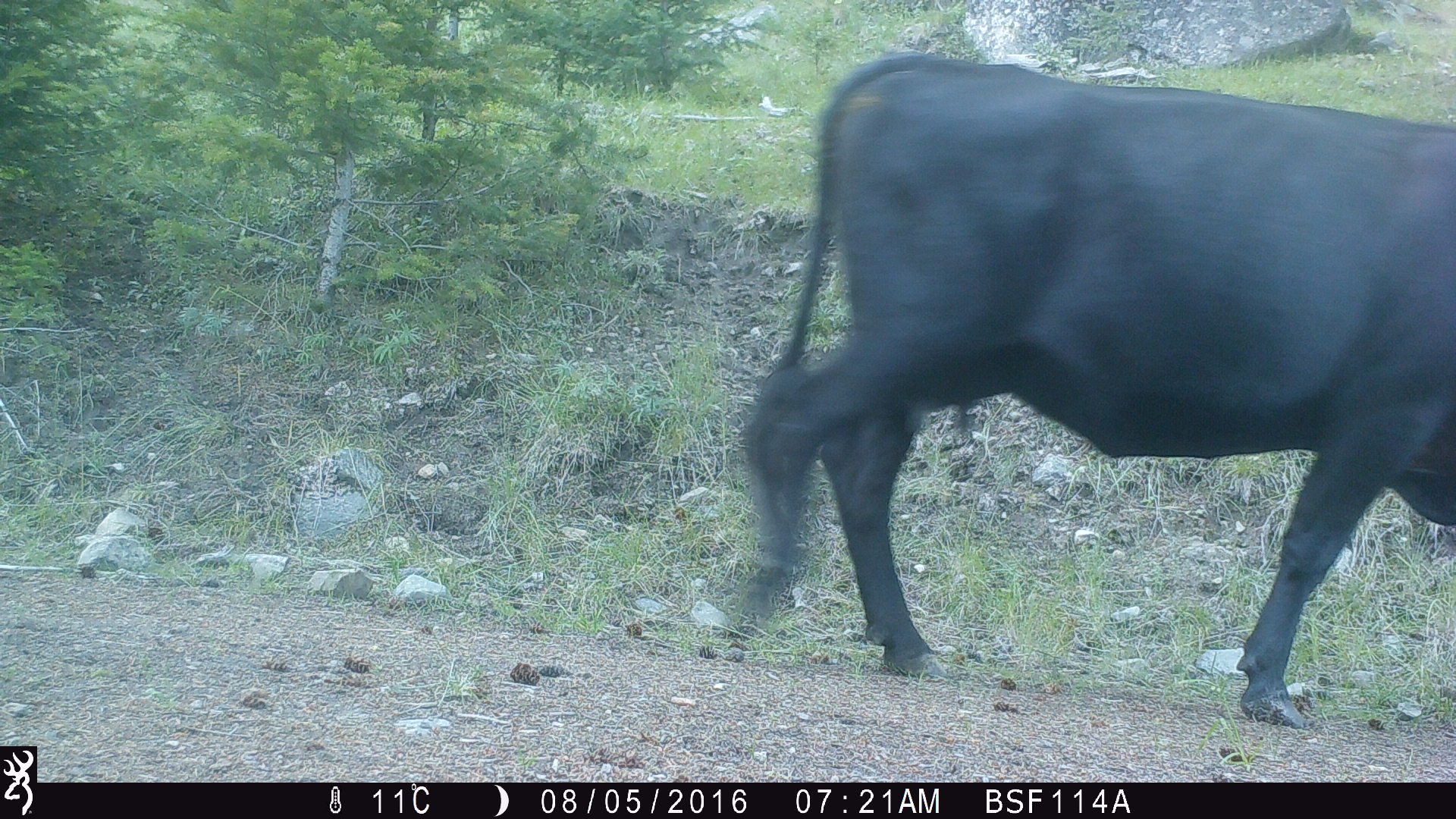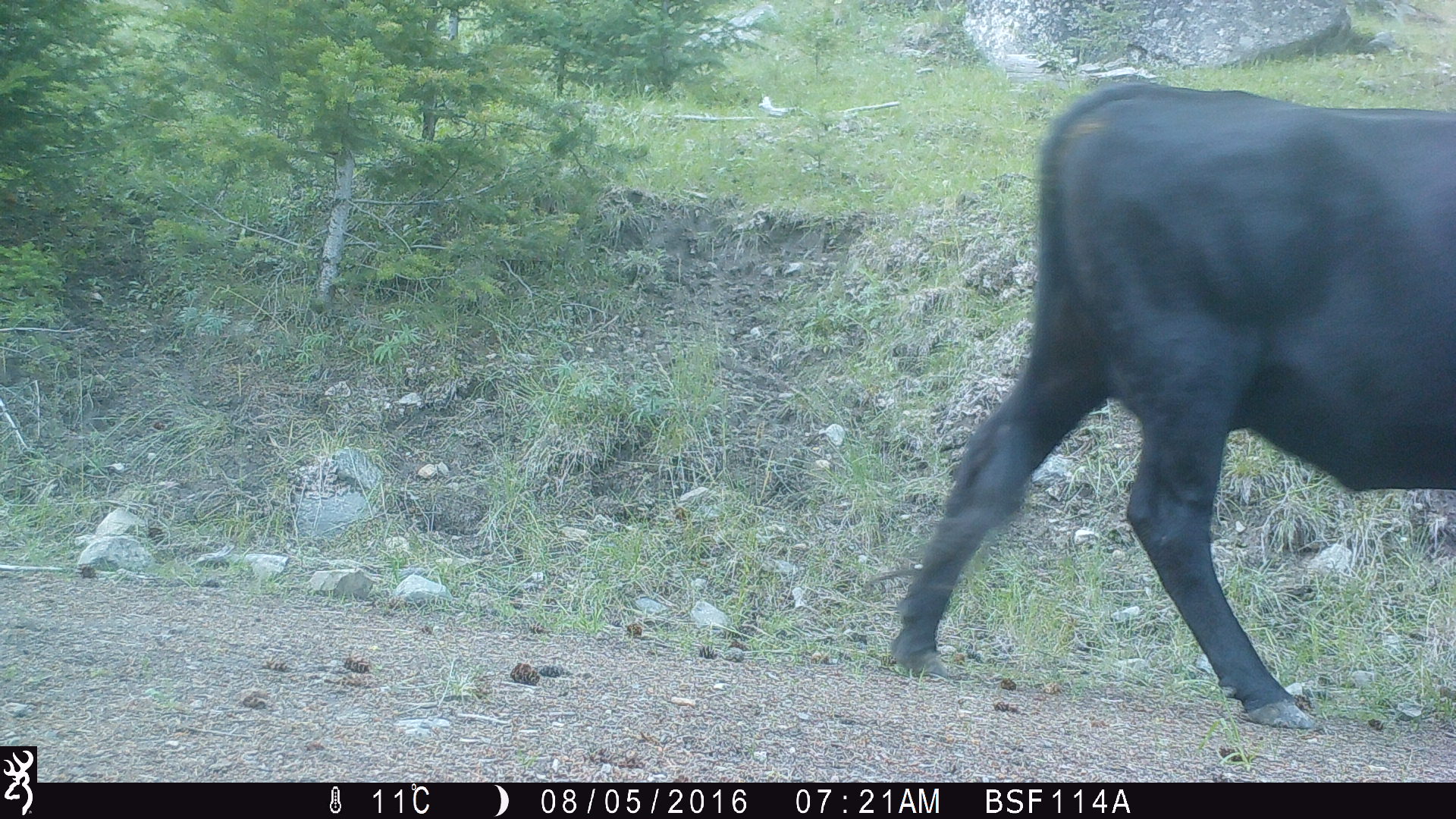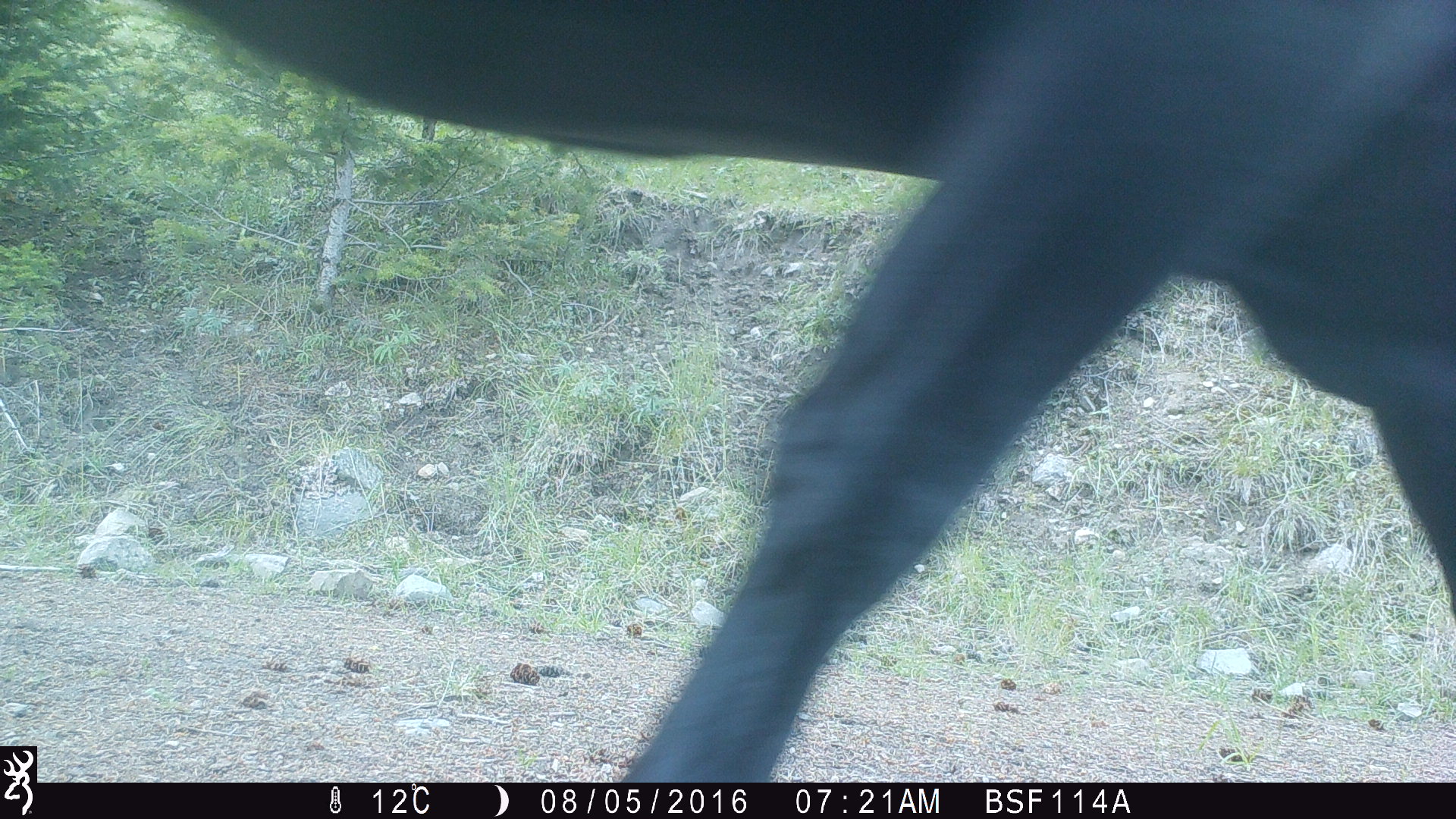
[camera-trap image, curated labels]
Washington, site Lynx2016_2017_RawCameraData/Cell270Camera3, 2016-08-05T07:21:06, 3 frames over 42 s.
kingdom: Animalia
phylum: Chordata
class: Mammalia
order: Artiodactyla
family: Bovidae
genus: Bos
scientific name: Bos taurus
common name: domestic cattle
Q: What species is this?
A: Domestic cattle (Bos taurus).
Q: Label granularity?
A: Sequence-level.